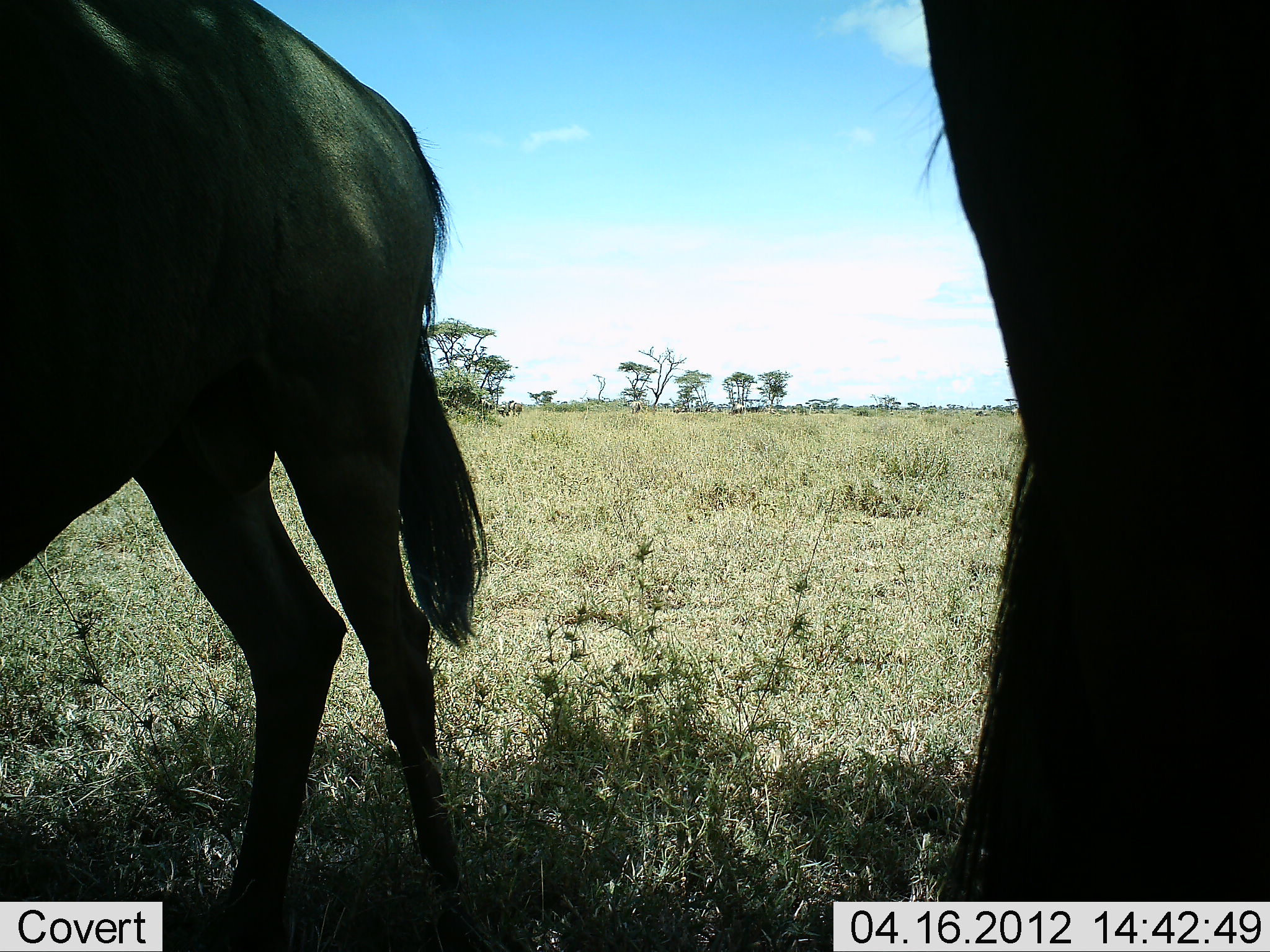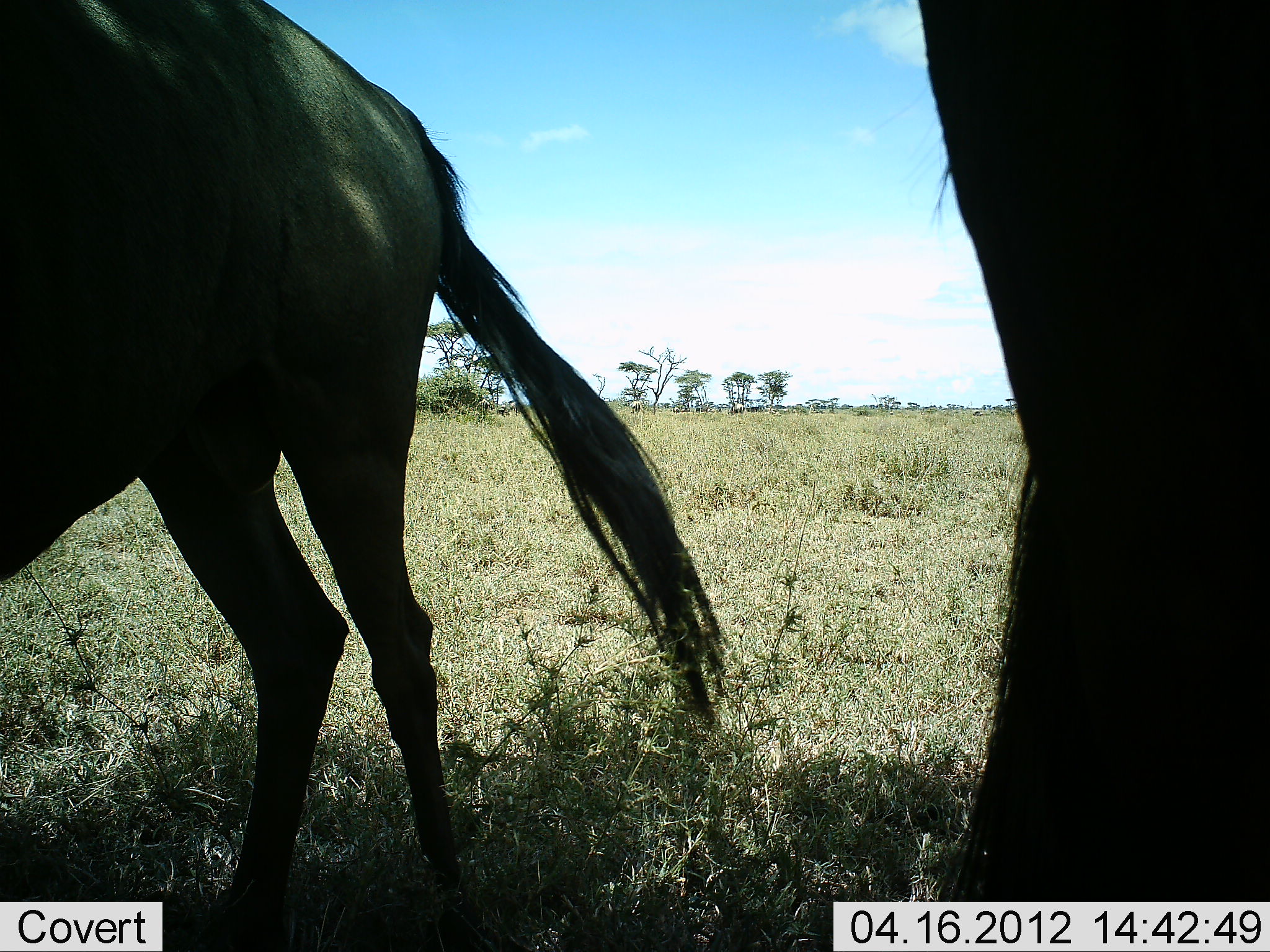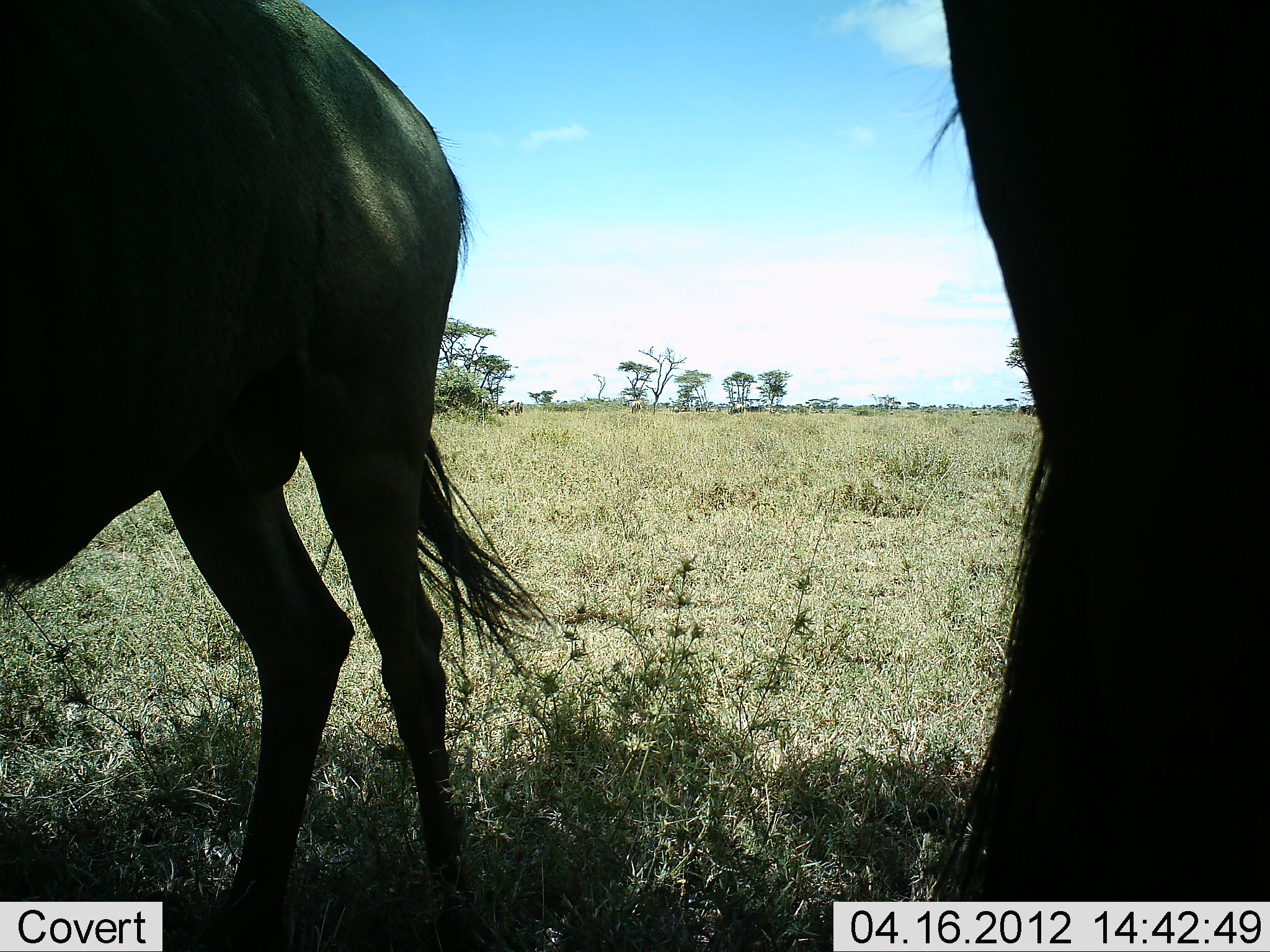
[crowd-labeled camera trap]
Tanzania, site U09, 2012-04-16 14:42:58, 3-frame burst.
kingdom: Animalia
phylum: Chordata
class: Mammalia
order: Artiodactyla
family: Bovidae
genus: Connochaetes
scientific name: Connochaetes taurinus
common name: blue wildebeest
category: wildebeest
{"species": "wildebeest (blue wildebeest) (Connochaetes taurinus)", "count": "2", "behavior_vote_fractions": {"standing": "75%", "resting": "5%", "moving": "15%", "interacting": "0%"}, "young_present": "0%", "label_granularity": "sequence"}